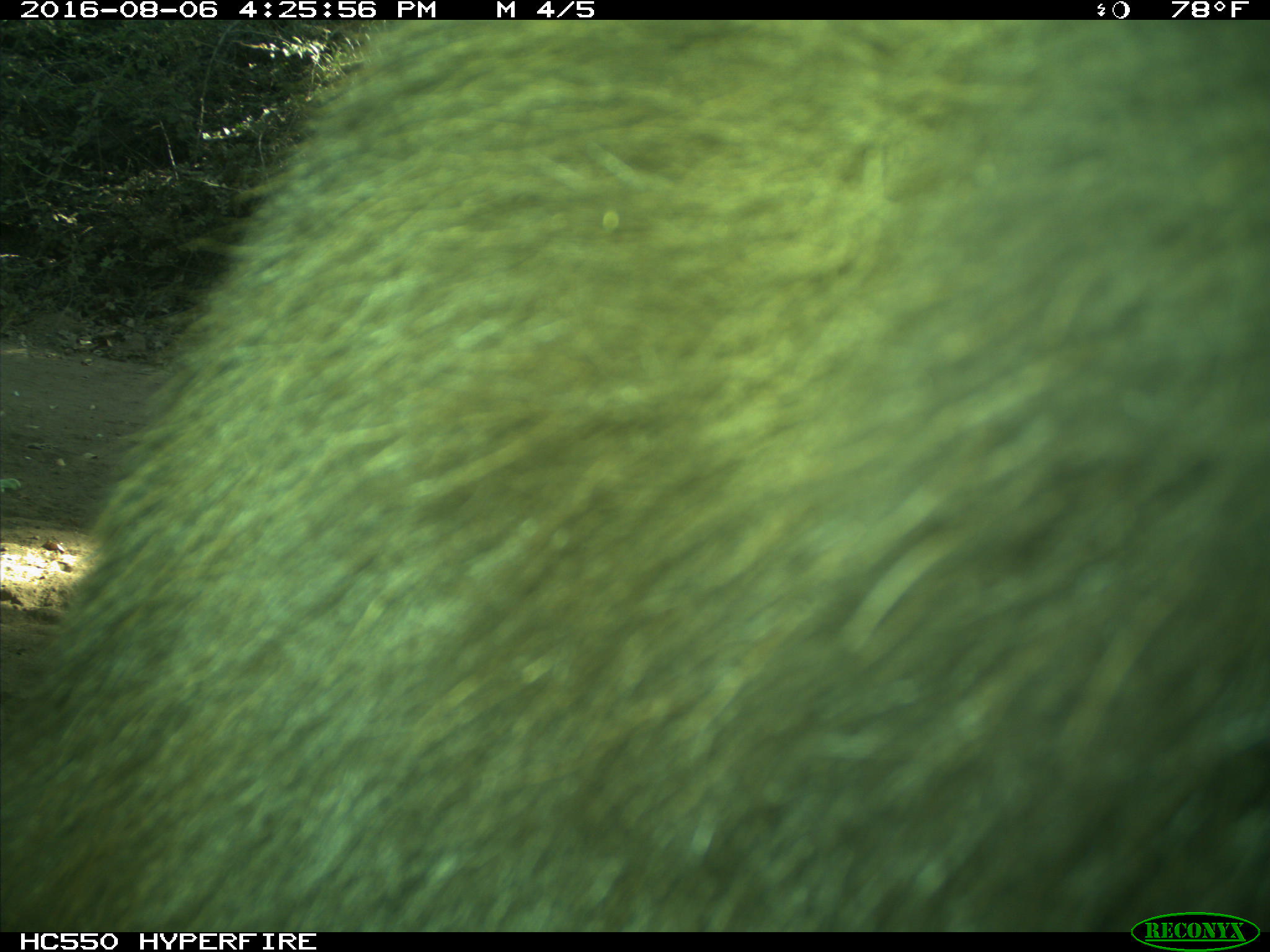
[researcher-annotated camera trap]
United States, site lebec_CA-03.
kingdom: Animalia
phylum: Chordata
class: Mammalia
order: Carnivora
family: Ursidae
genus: Ursus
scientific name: Ursus americanus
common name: american black bear